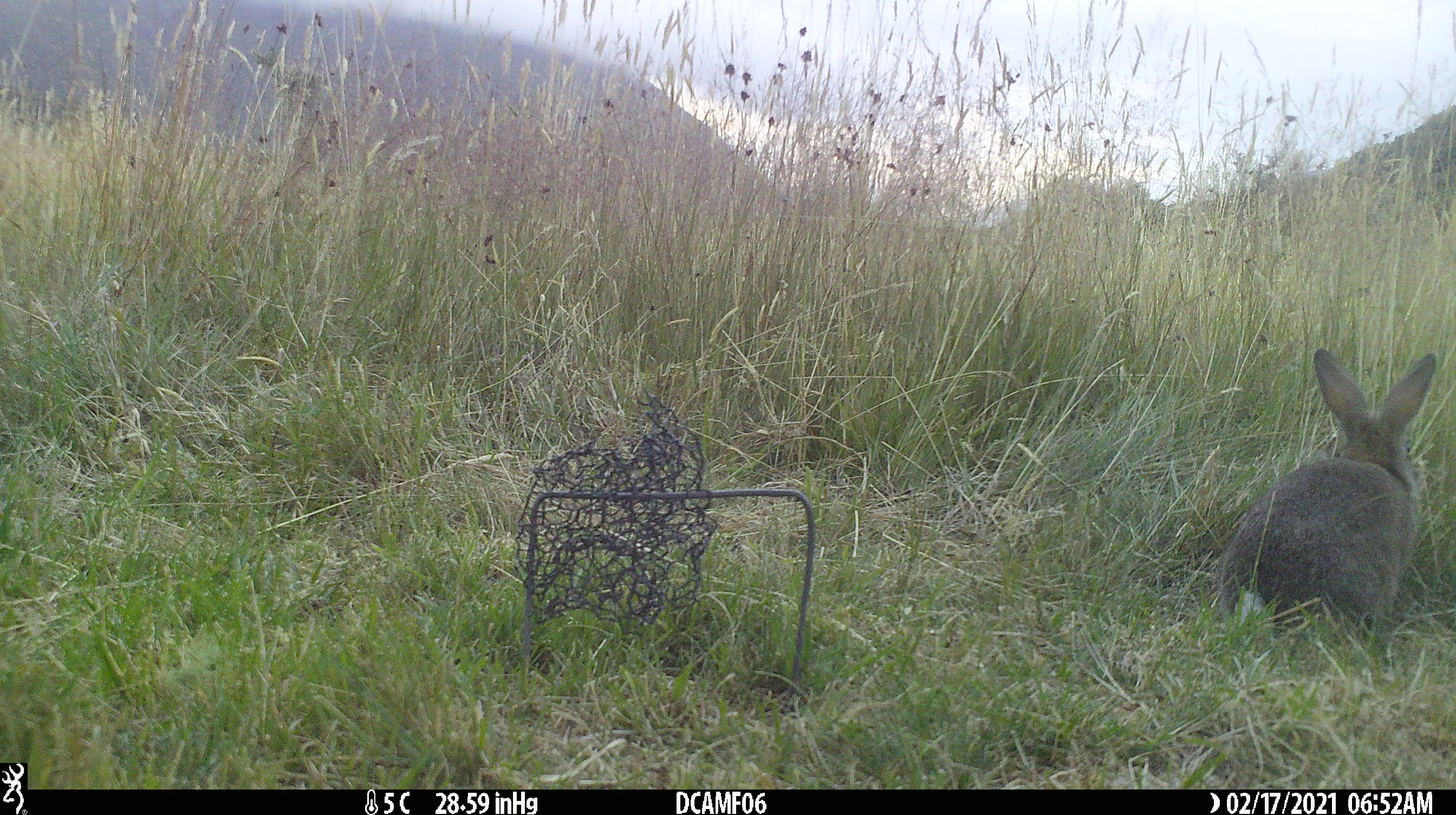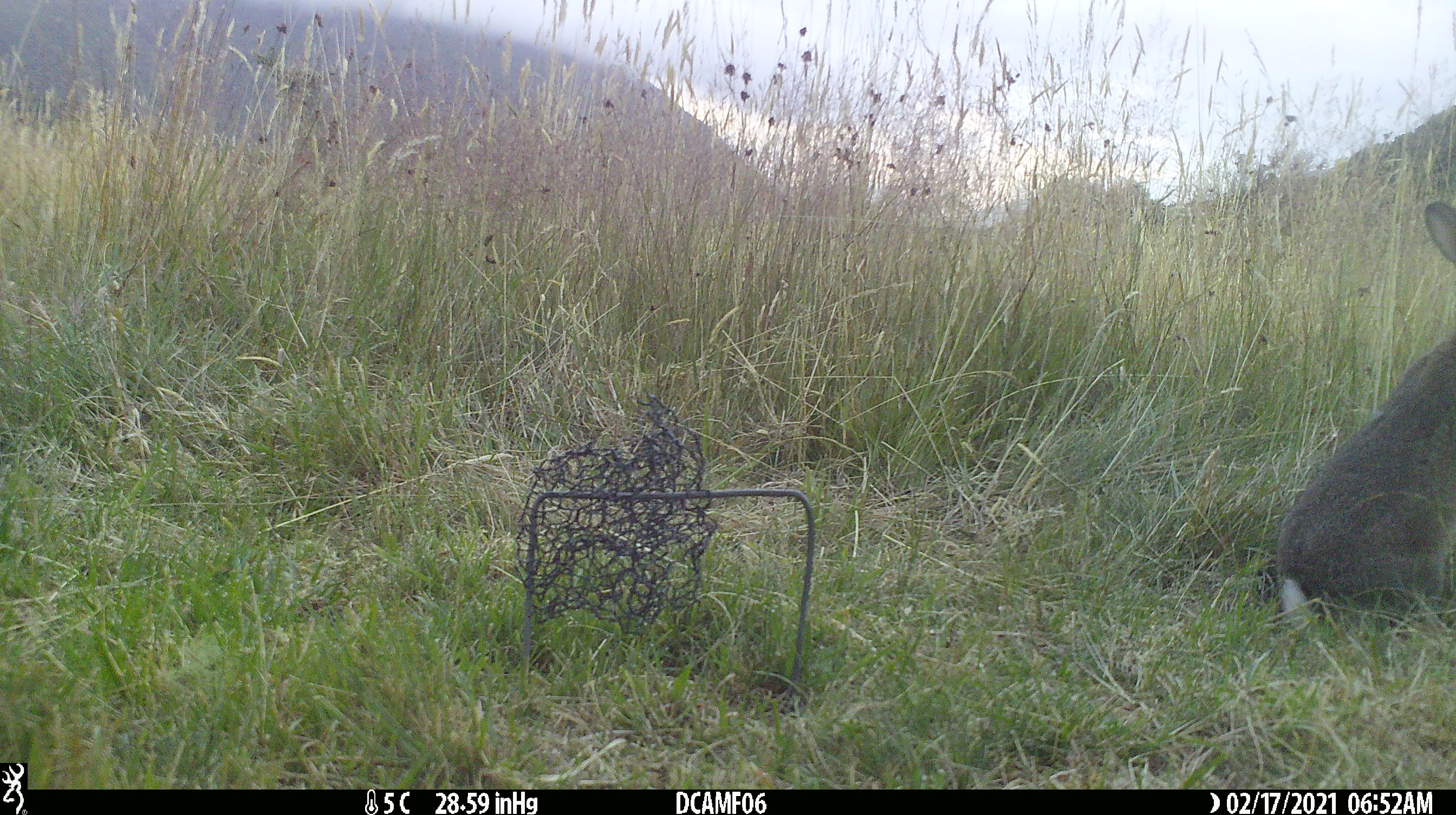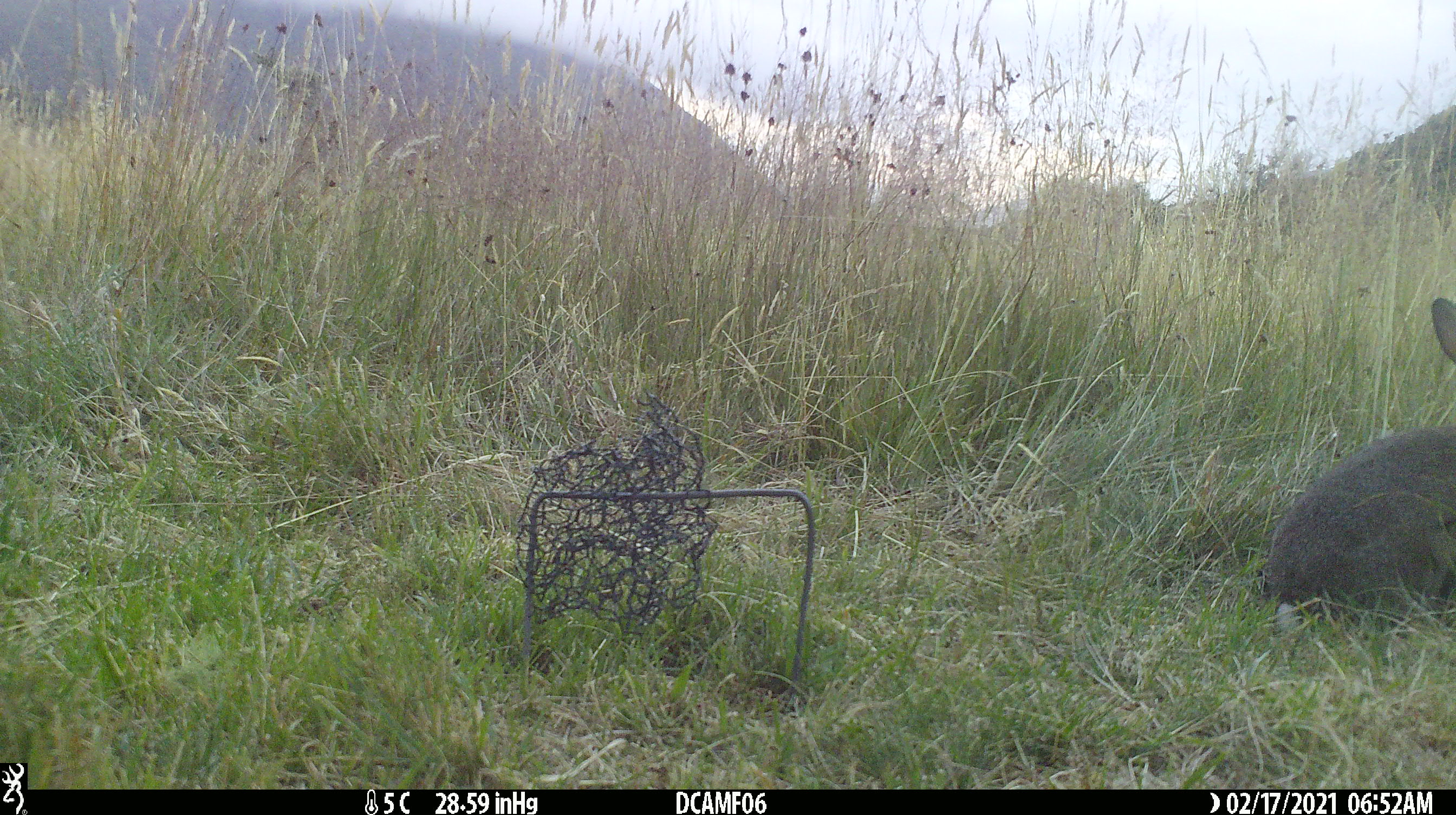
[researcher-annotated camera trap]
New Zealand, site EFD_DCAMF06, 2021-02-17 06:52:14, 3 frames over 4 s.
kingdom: Animalia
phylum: Chordata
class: Mammalia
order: Lagomorpha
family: Leporidae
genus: Oryctolagus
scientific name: Oryctolagus cuniculus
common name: european rabbit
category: rabbit